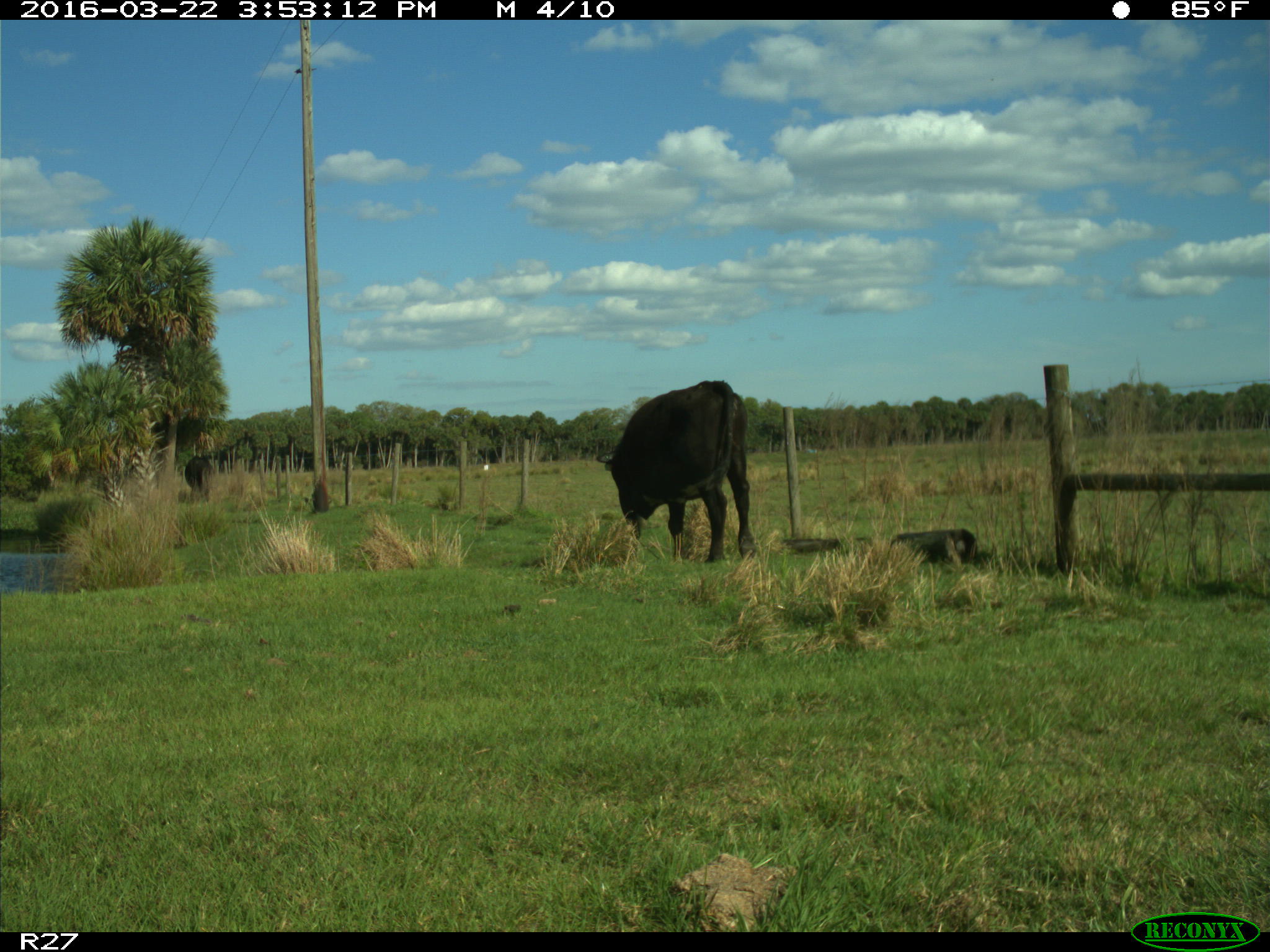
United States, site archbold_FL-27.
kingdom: Animalia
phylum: Chordata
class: Mammalia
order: Artiodactyla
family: Bovidae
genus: Bos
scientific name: Bos taurus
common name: domestic cow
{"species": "Bos taurus (domestic cow)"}